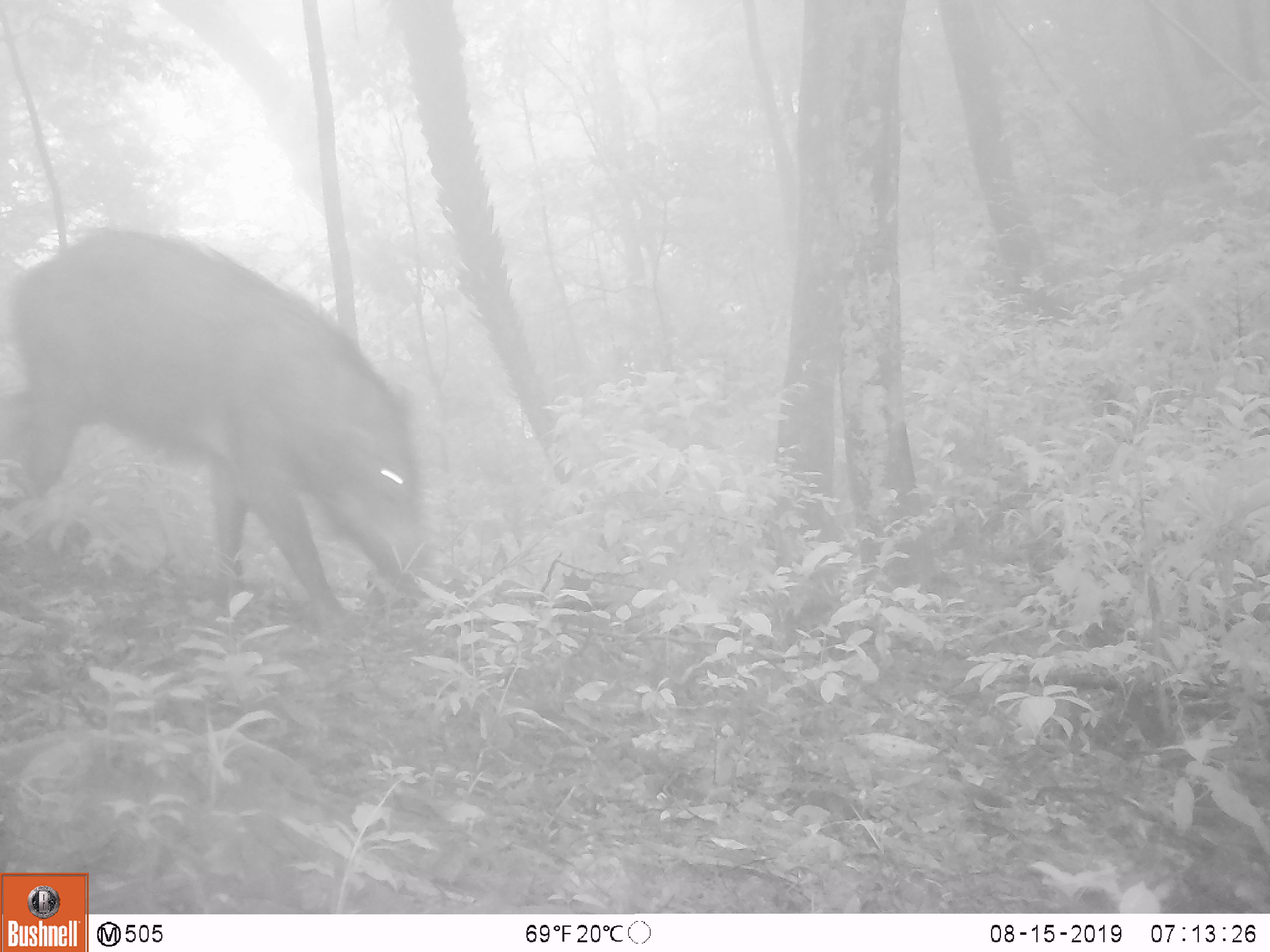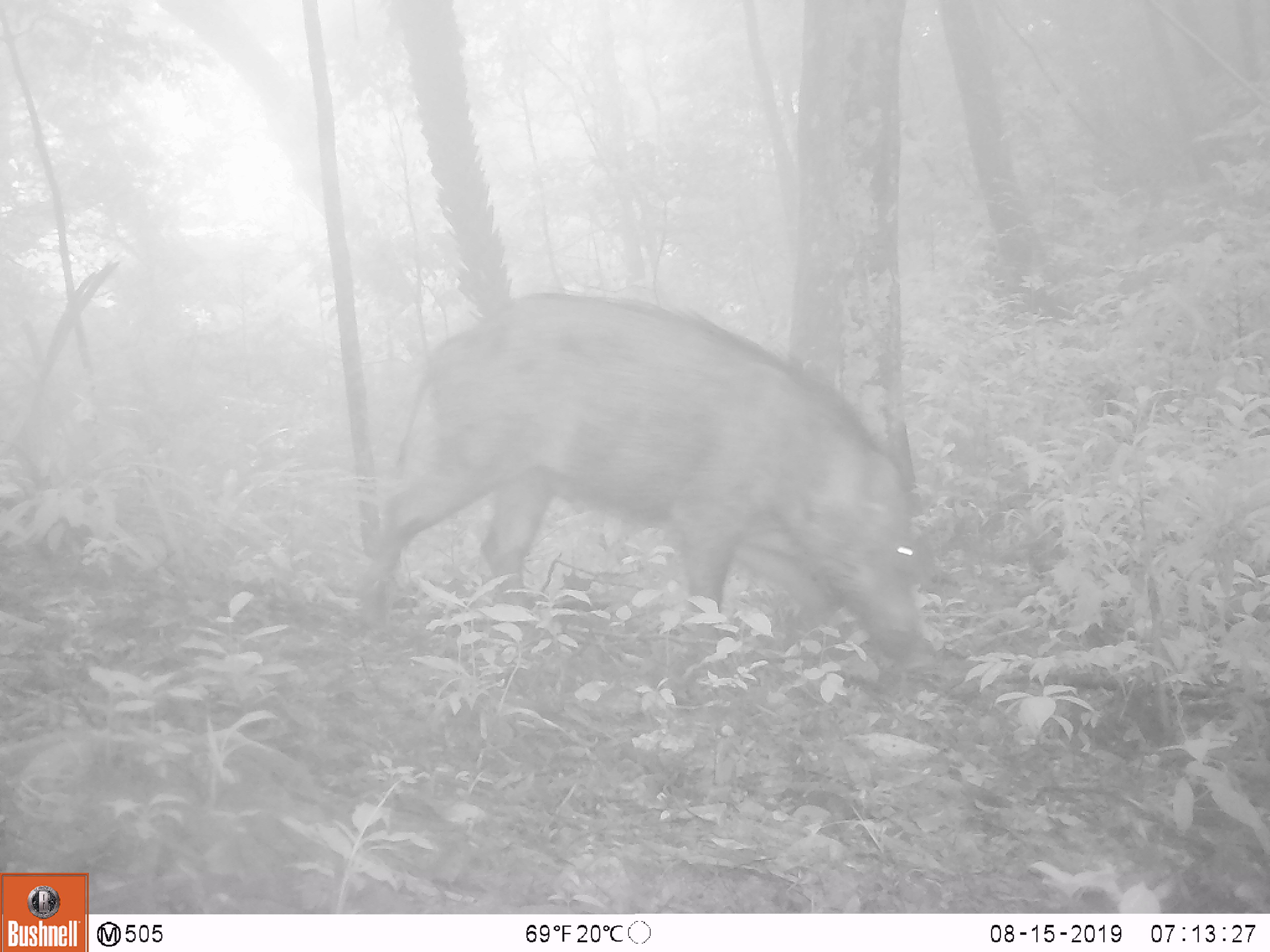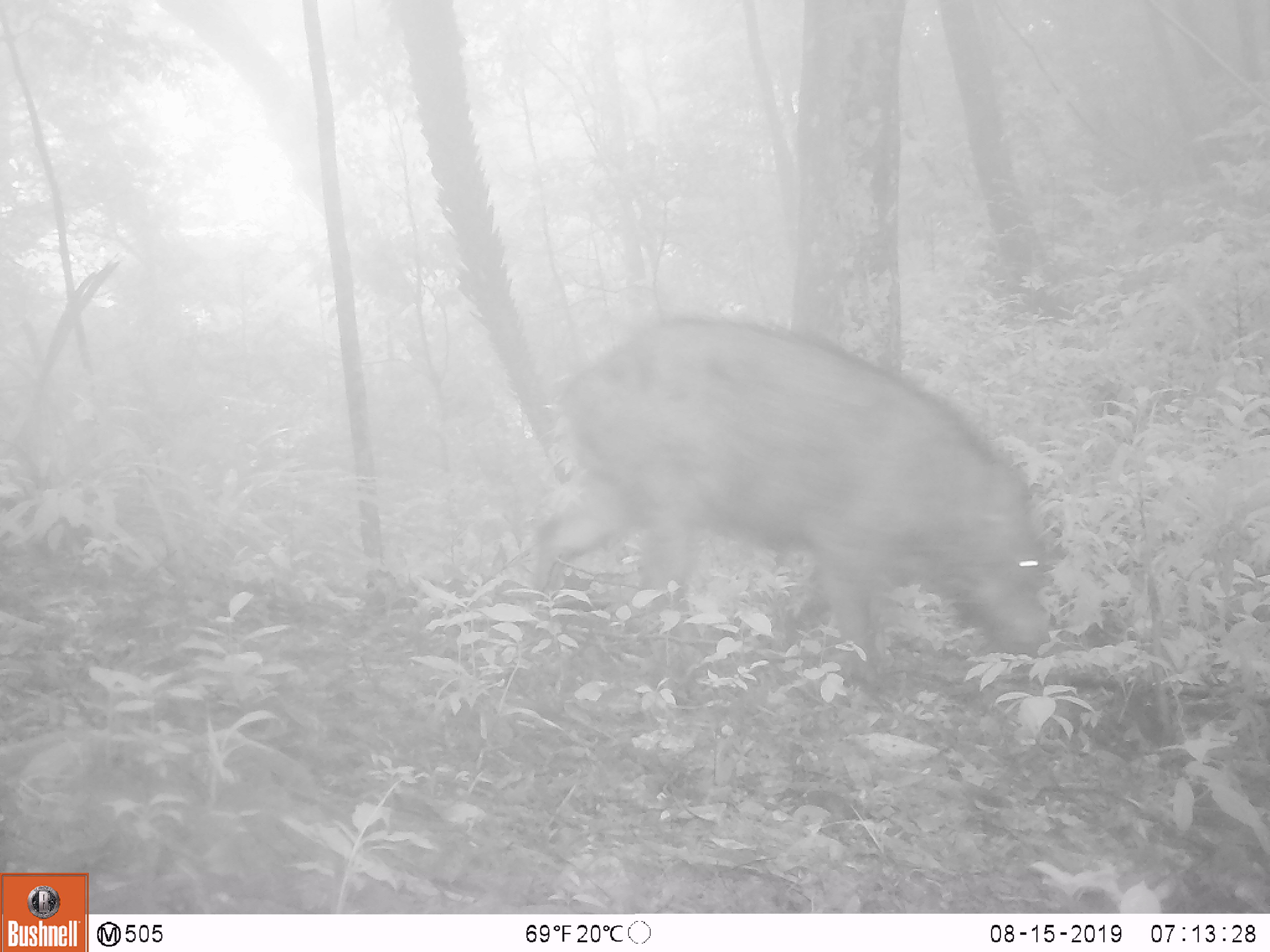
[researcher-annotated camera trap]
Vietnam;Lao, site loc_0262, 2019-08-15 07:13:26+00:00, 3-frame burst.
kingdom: Animalia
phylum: Chordata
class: Mammalia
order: Artiodactyla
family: Suidae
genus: Sus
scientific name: Sus scrofa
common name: eurasian wild pig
Eurasian wild pig (Sus scrofa). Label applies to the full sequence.